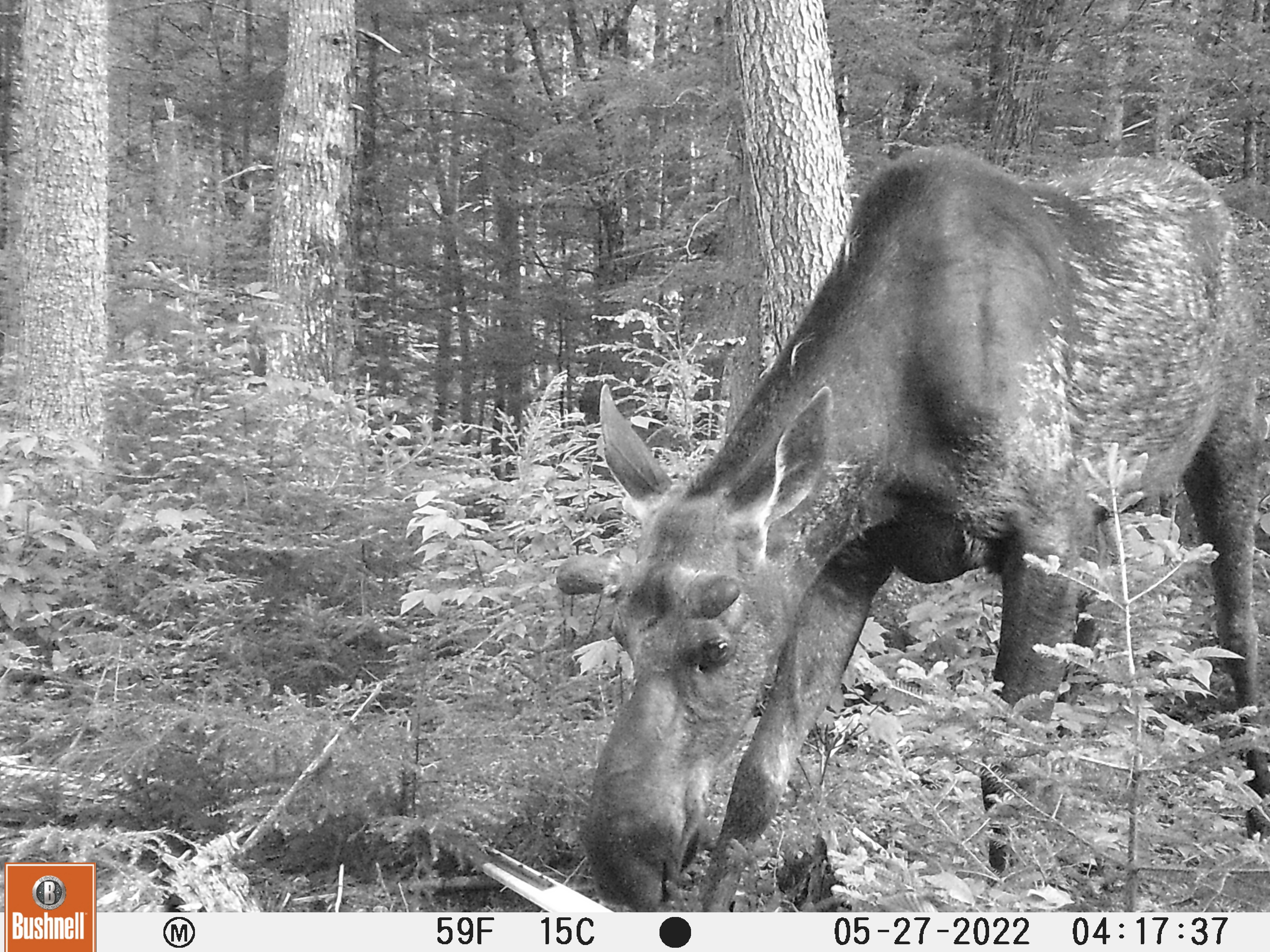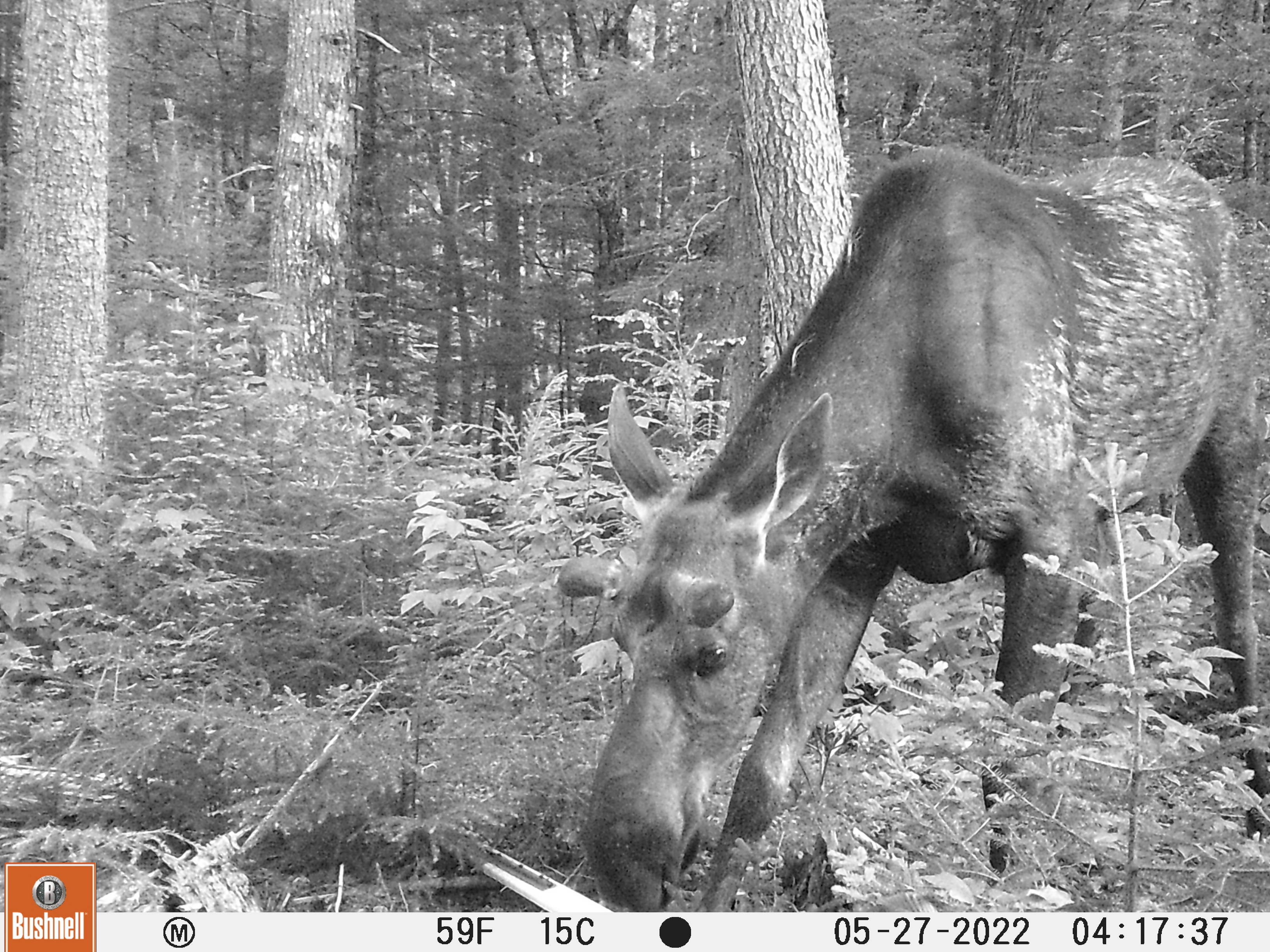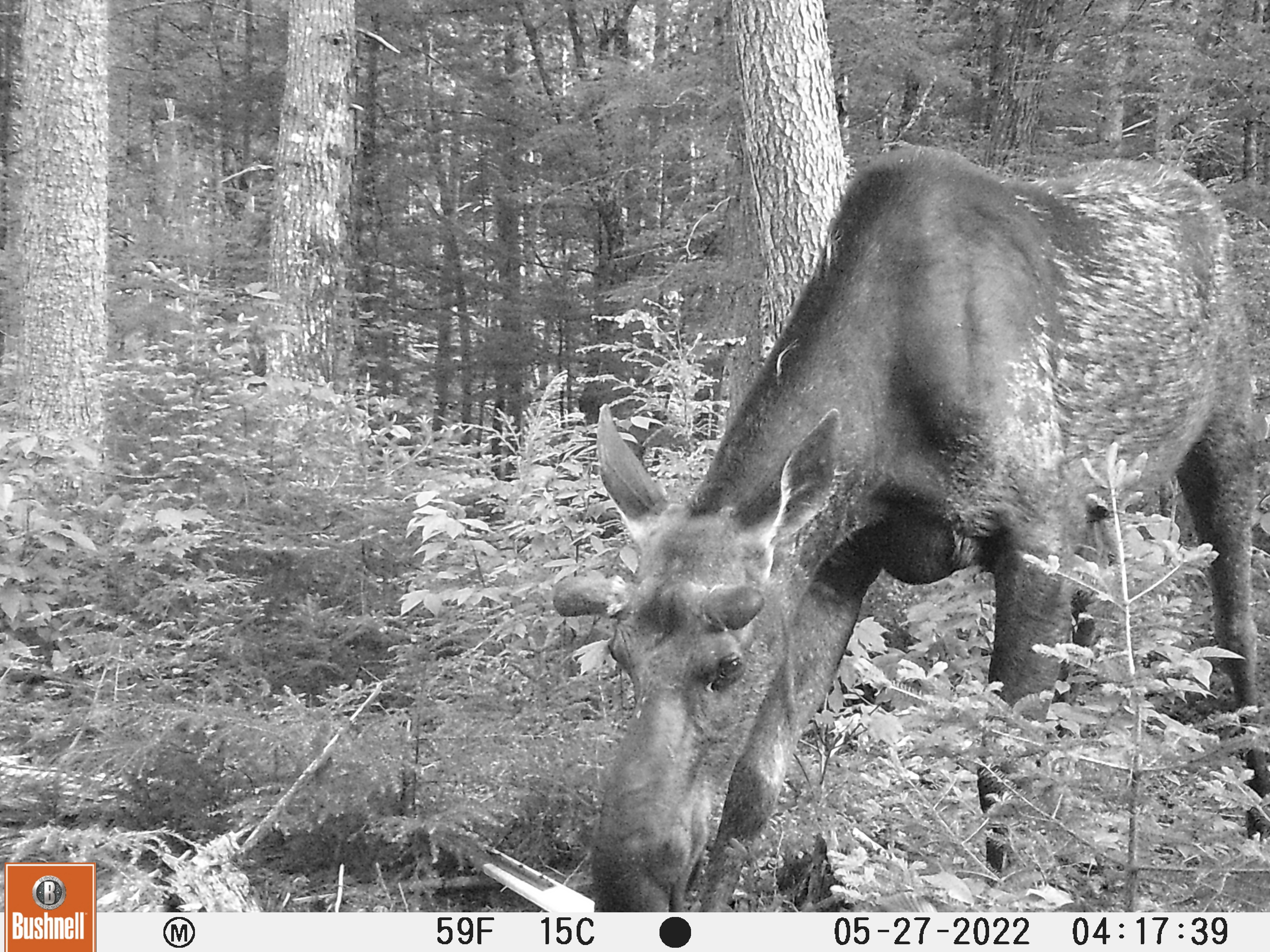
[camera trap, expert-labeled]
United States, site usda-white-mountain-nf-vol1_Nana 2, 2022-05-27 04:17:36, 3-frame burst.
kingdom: Animalia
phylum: Chordata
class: Mammalia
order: Artiodactyla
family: Cervidae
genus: Alces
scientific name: Alces alces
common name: moose